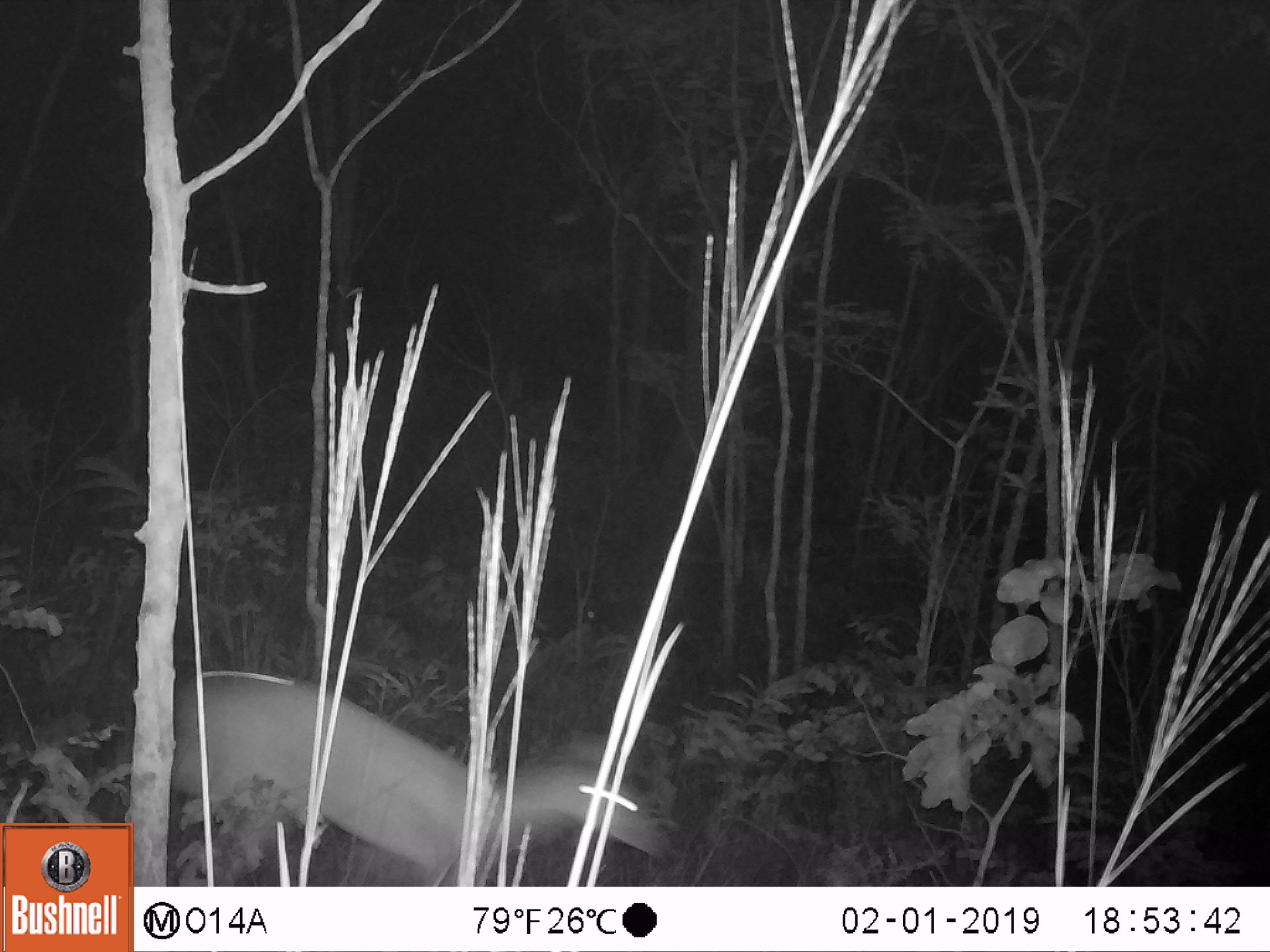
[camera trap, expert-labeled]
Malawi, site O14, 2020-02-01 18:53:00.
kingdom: Animalia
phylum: Chordata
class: Mammalia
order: Artiodactyla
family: Bovidae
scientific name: Antilopinae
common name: small antelope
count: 1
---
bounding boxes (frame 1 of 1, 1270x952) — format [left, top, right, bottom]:
small antelope: [162, 642, 680, 885]